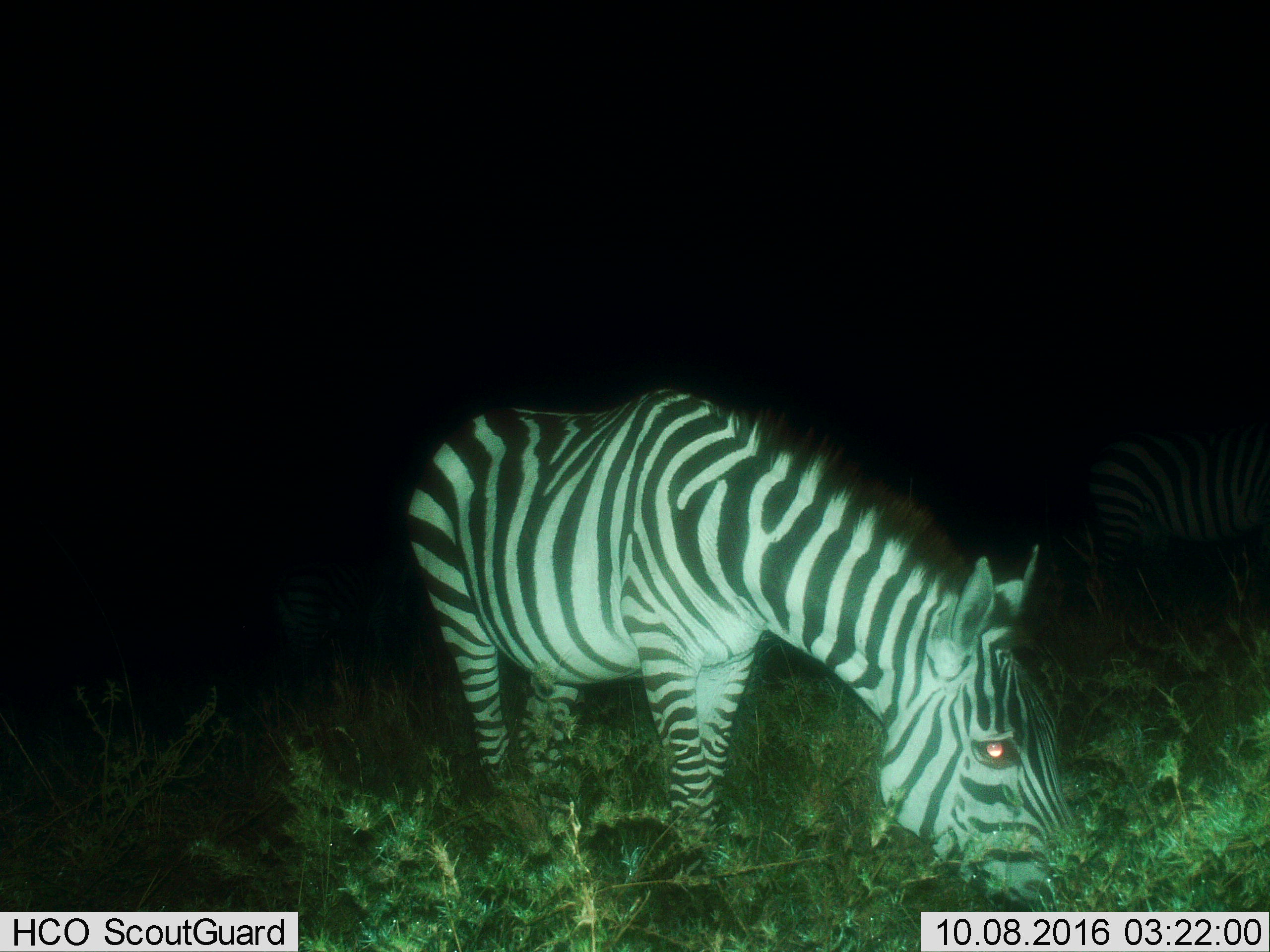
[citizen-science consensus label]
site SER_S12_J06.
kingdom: Animalia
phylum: Chordata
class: Mammalia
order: Perissodactyla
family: Equidae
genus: Equus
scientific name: Equus quagga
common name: plains zebra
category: zebraplains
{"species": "zebraplains (plains zebra) (Equus quagga)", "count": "1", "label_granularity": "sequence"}